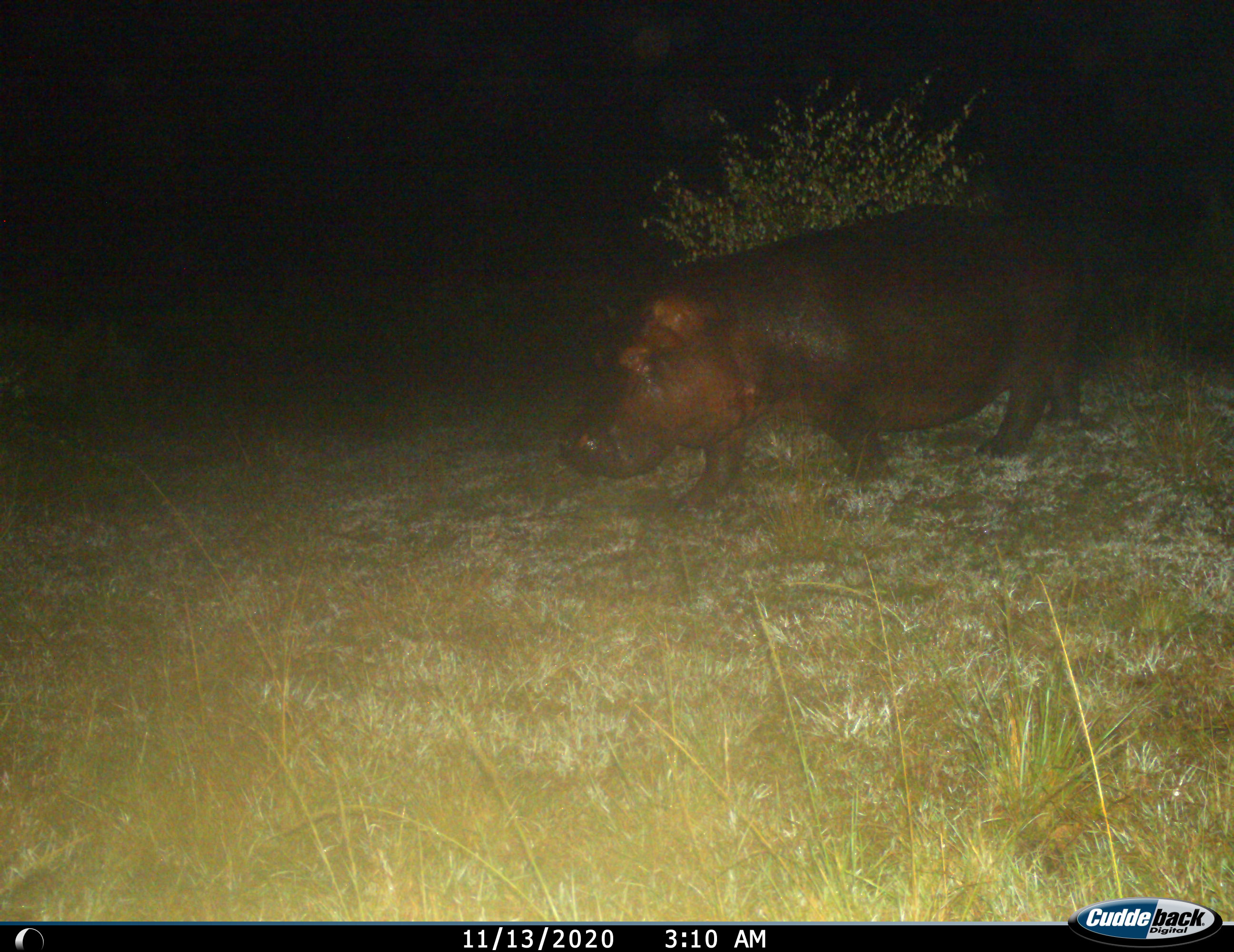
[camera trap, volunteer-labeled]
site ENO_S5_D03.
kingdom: Animalia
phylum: Chordata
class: Mammalia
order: Artiodactyla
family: Hippopotamidae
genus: Hippopotamus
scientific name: Hippopotamus amphibius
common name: hippopotamus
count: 1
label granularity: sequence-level